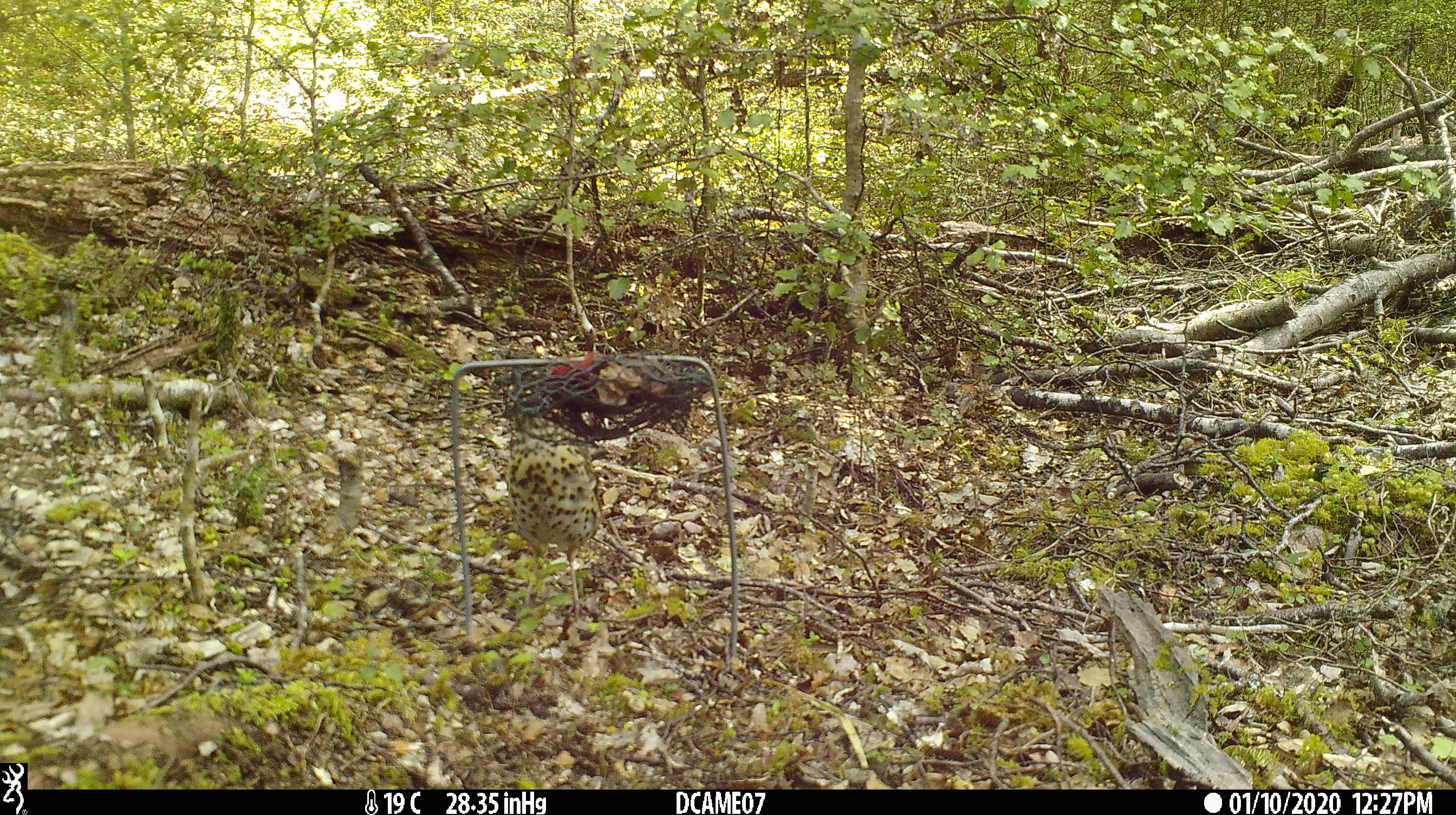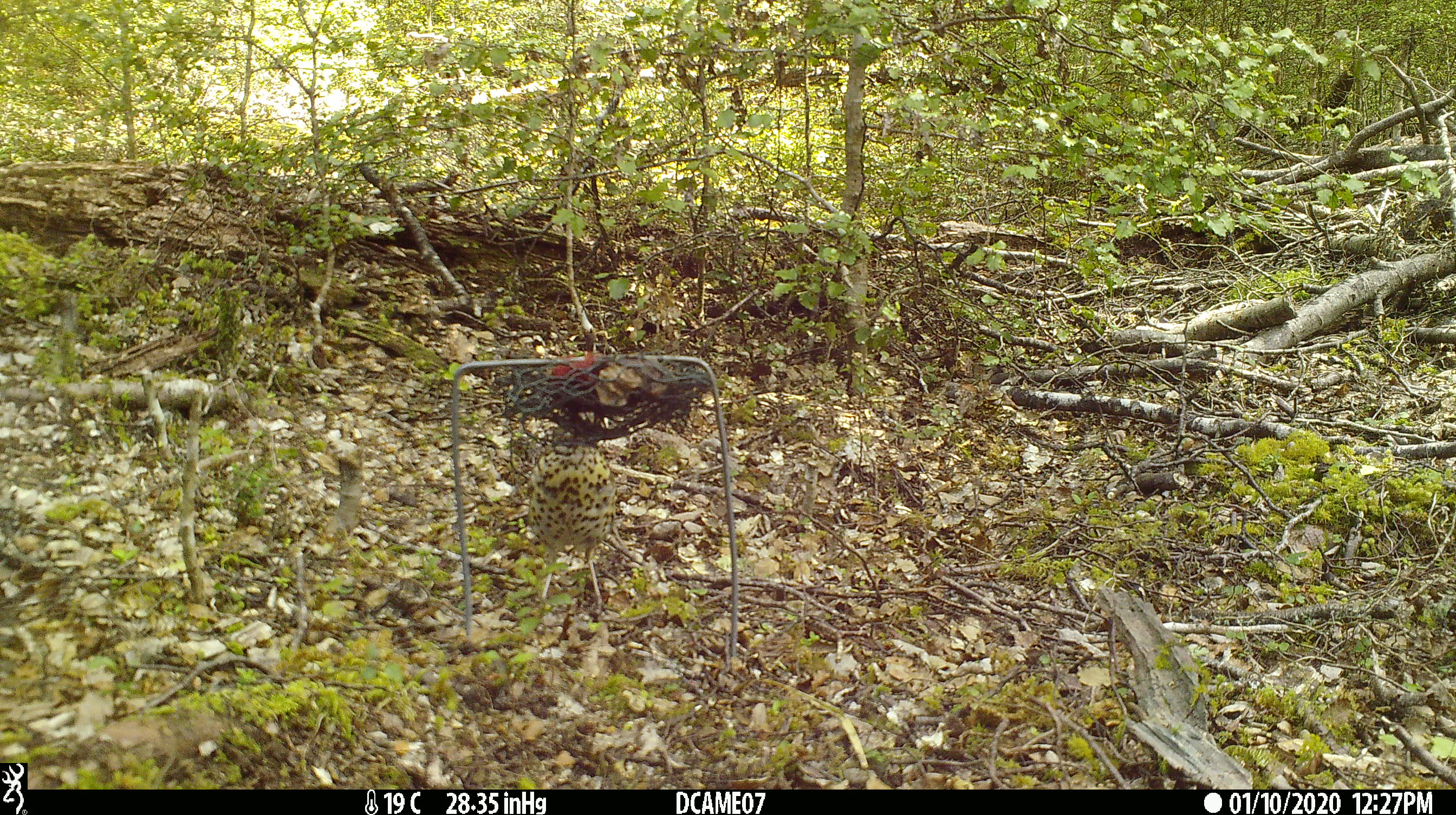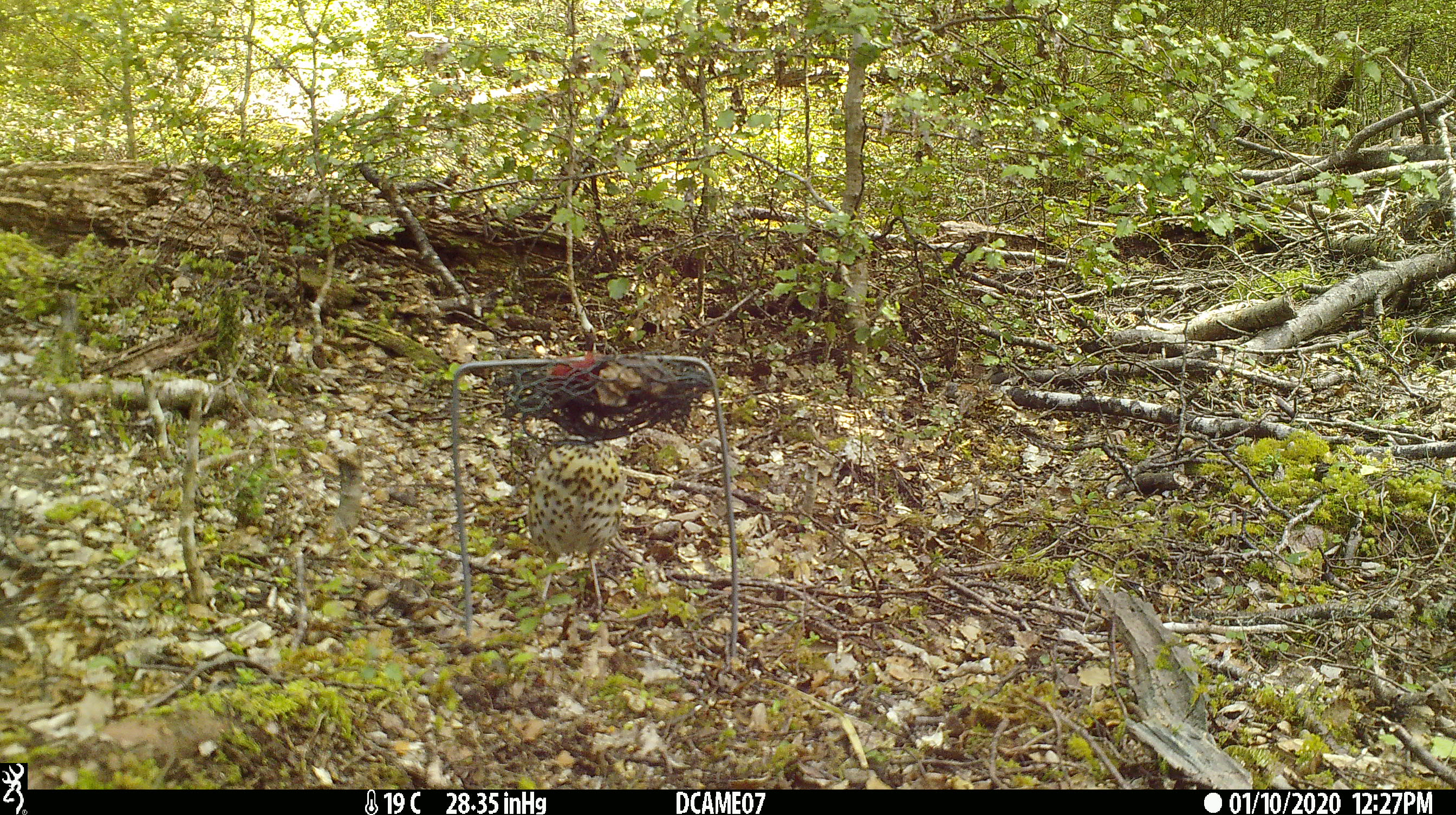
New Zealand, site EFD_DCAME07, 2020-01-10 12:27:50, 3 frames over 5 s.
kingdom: Animalia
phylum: Chordata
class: Aves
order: Passeriformes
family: Turdidae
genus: Turdus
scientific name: Turdus philomelos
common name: song thrush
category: thrush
Thrush (song thrush) (Turdus philomelos).